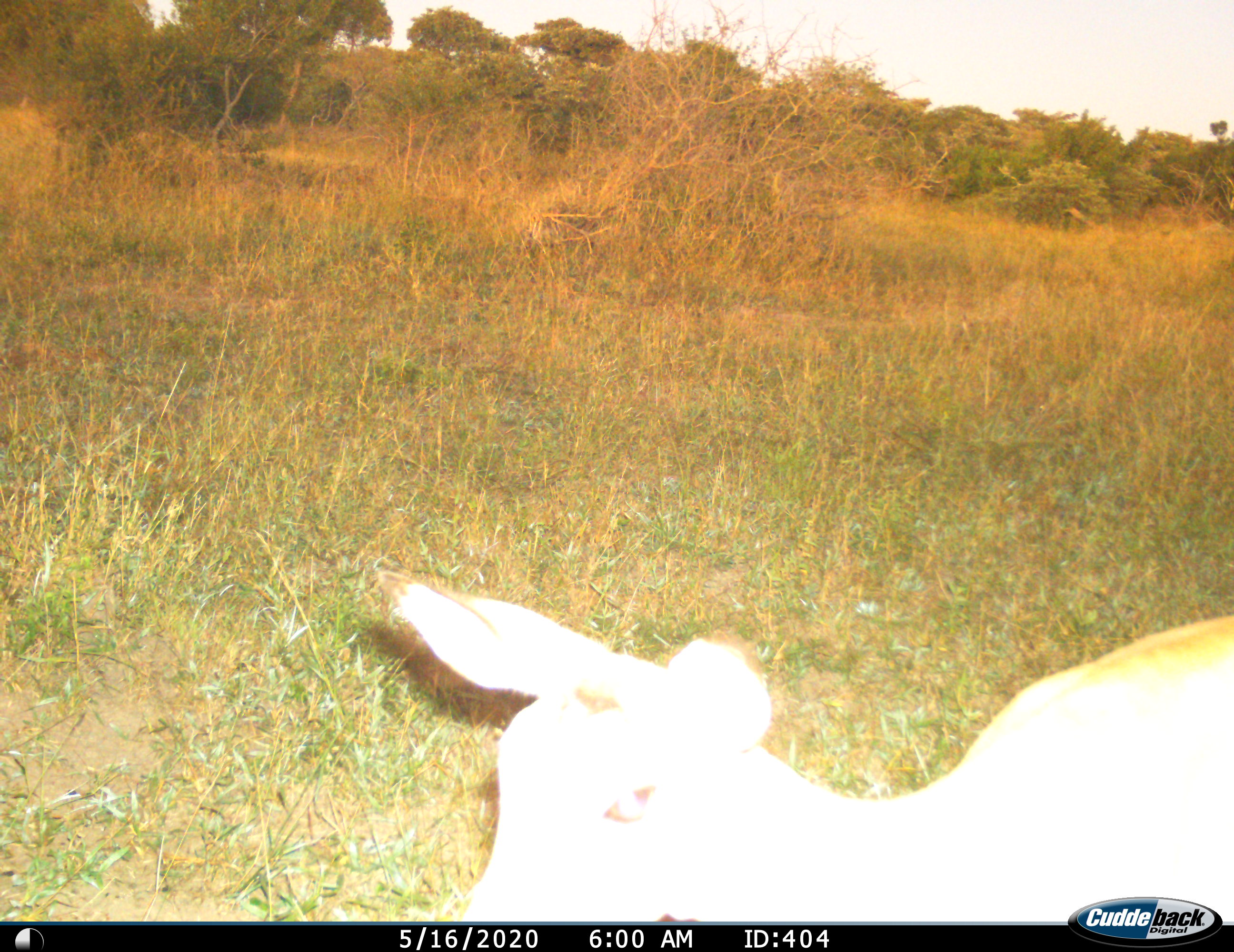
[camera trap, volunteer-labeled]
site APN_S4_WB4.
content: unidentified animal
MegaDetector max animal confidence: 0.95